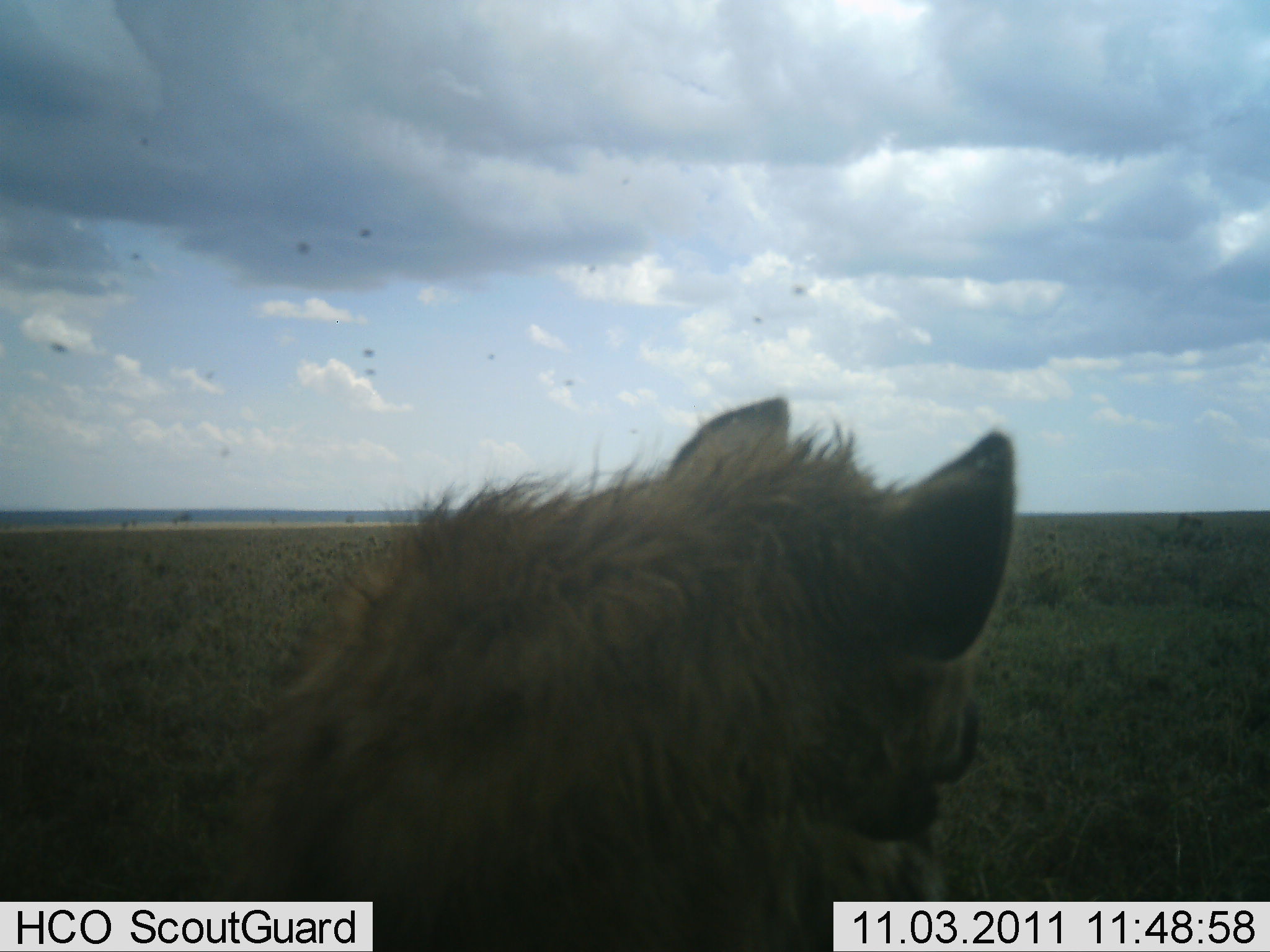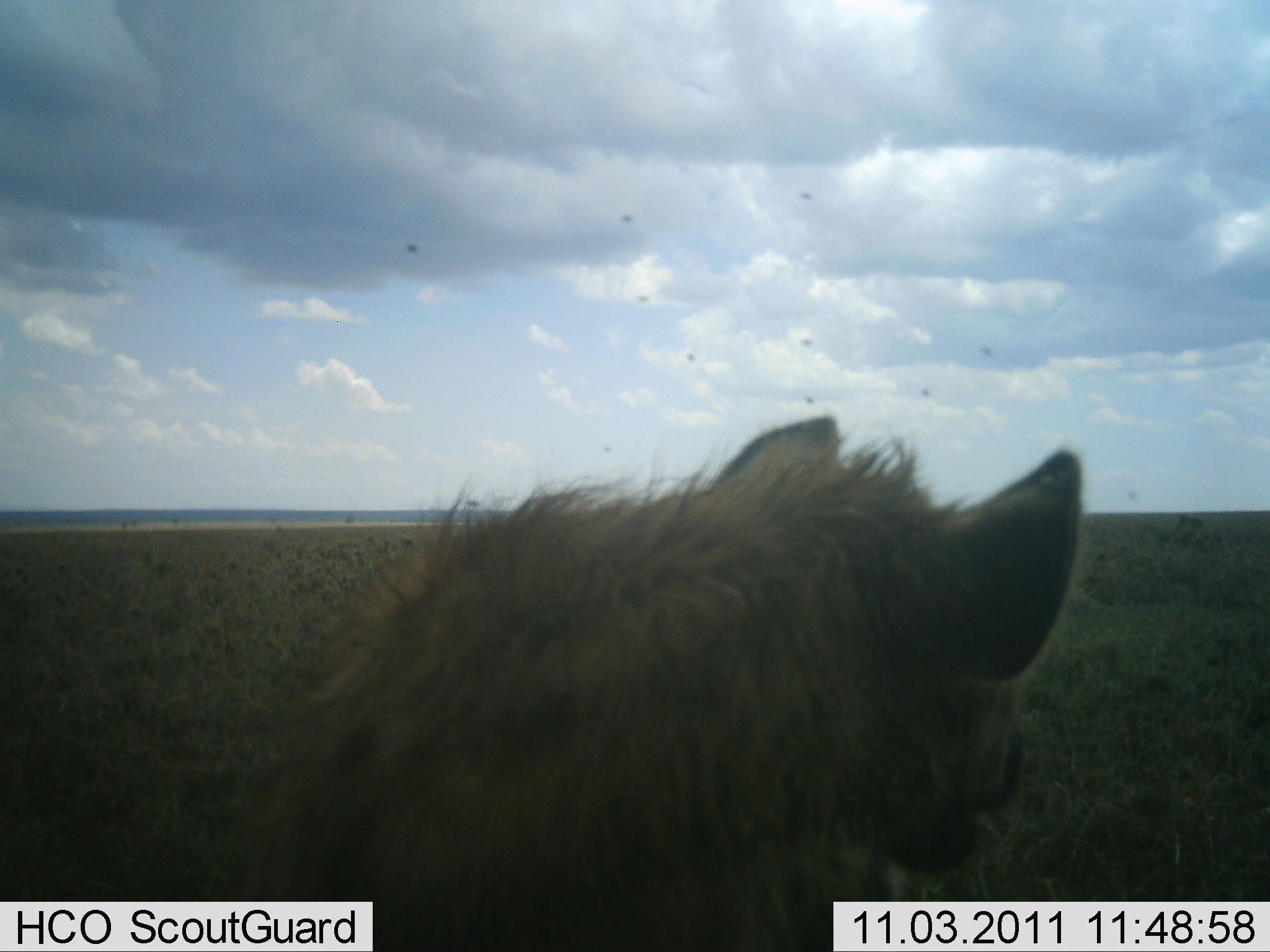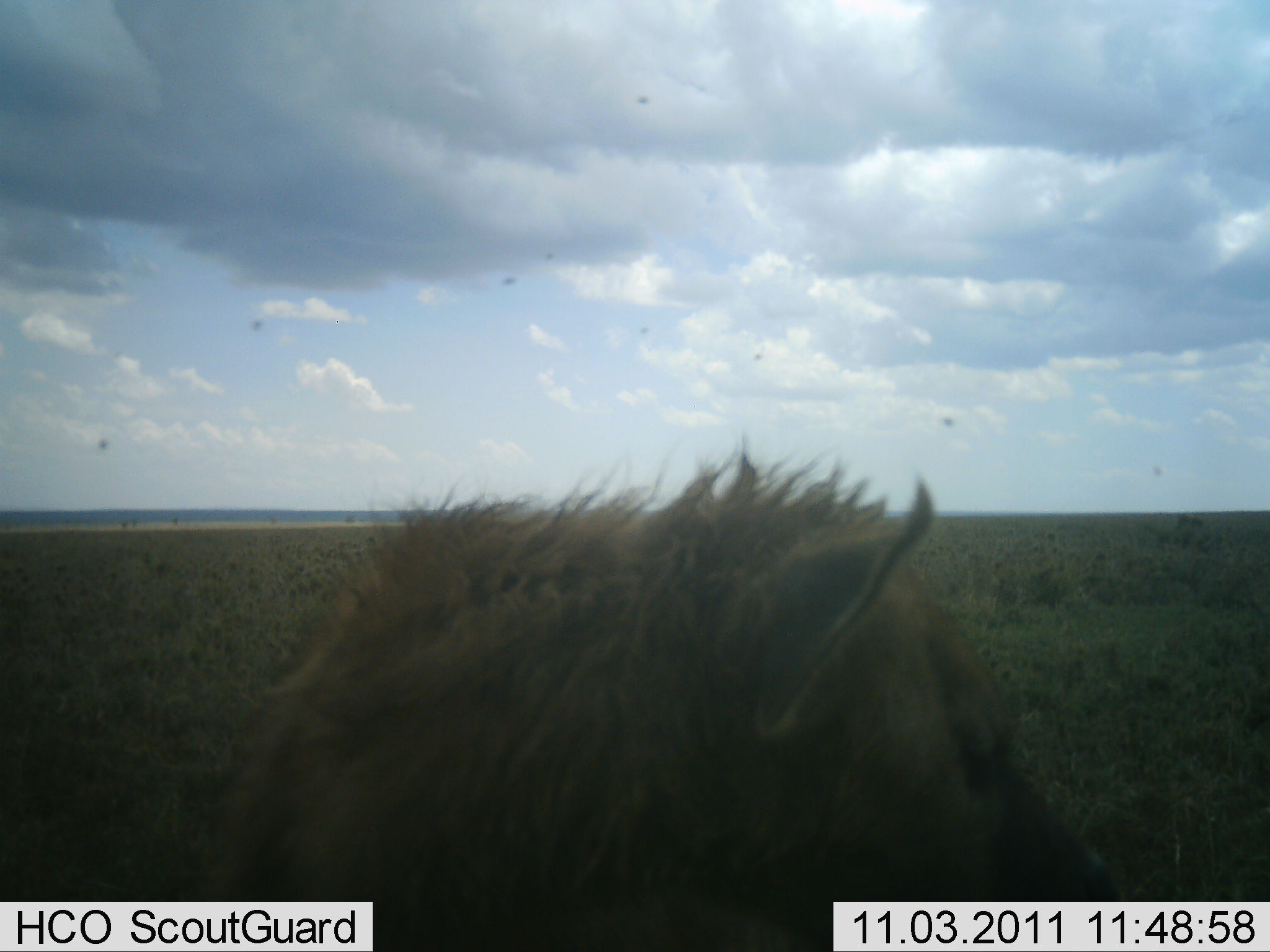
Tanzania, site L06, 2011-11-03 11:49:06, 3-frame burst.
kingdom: Animalia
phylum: Chordata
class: Mammalia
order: Carnivora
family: Hyaenidae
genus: Crocuta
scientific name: Crocuta crocuta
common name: spotted hyena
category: hyenaspotted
Hyenaspotted (spotted hyena) (Crocuta crocuta), count 1. Behavior (volunteer vote fractions): standing 88%, resting 12%, moving 0%, interacting 0%. Young present (vote fraction): 0%. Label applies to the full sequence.